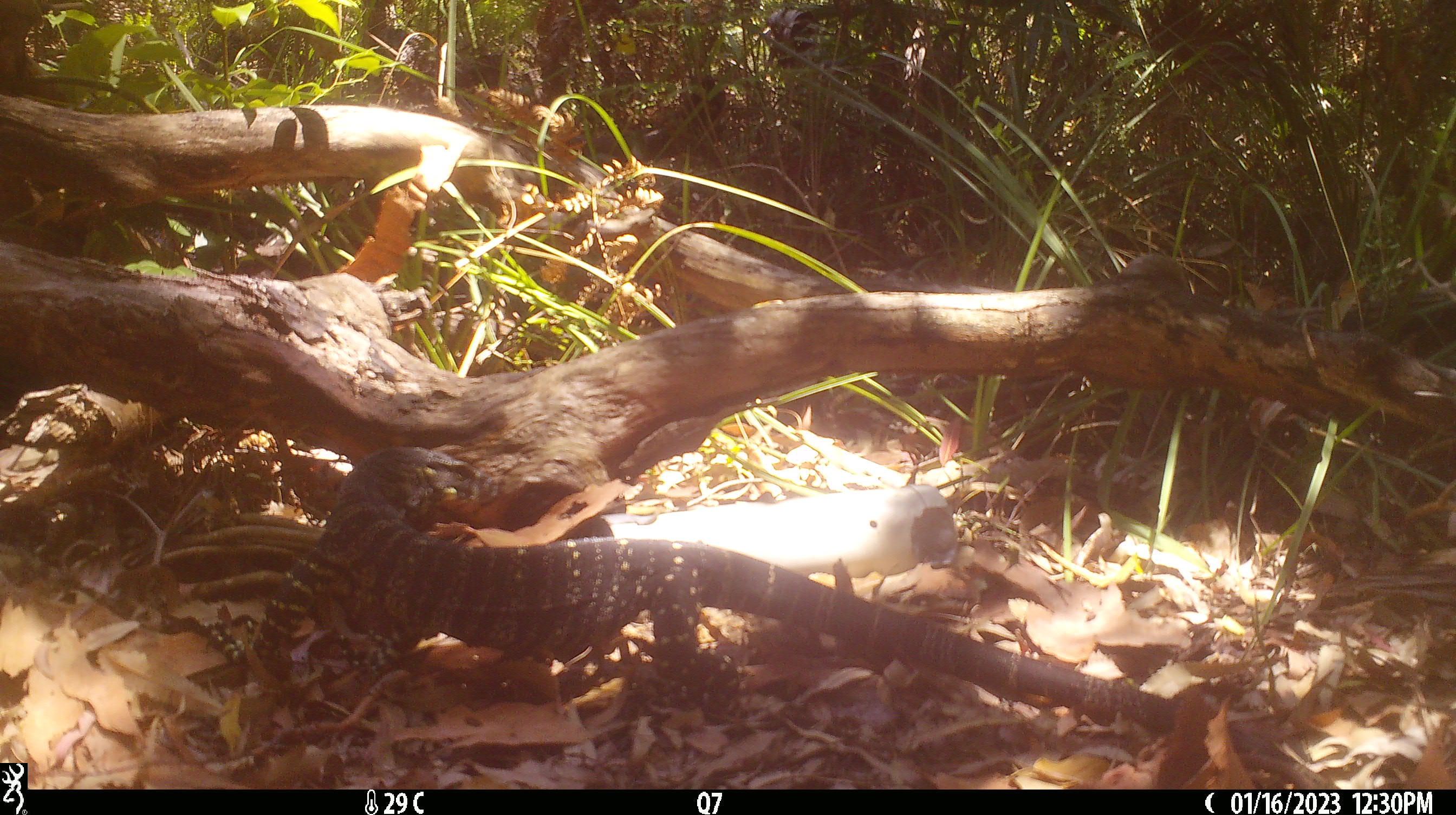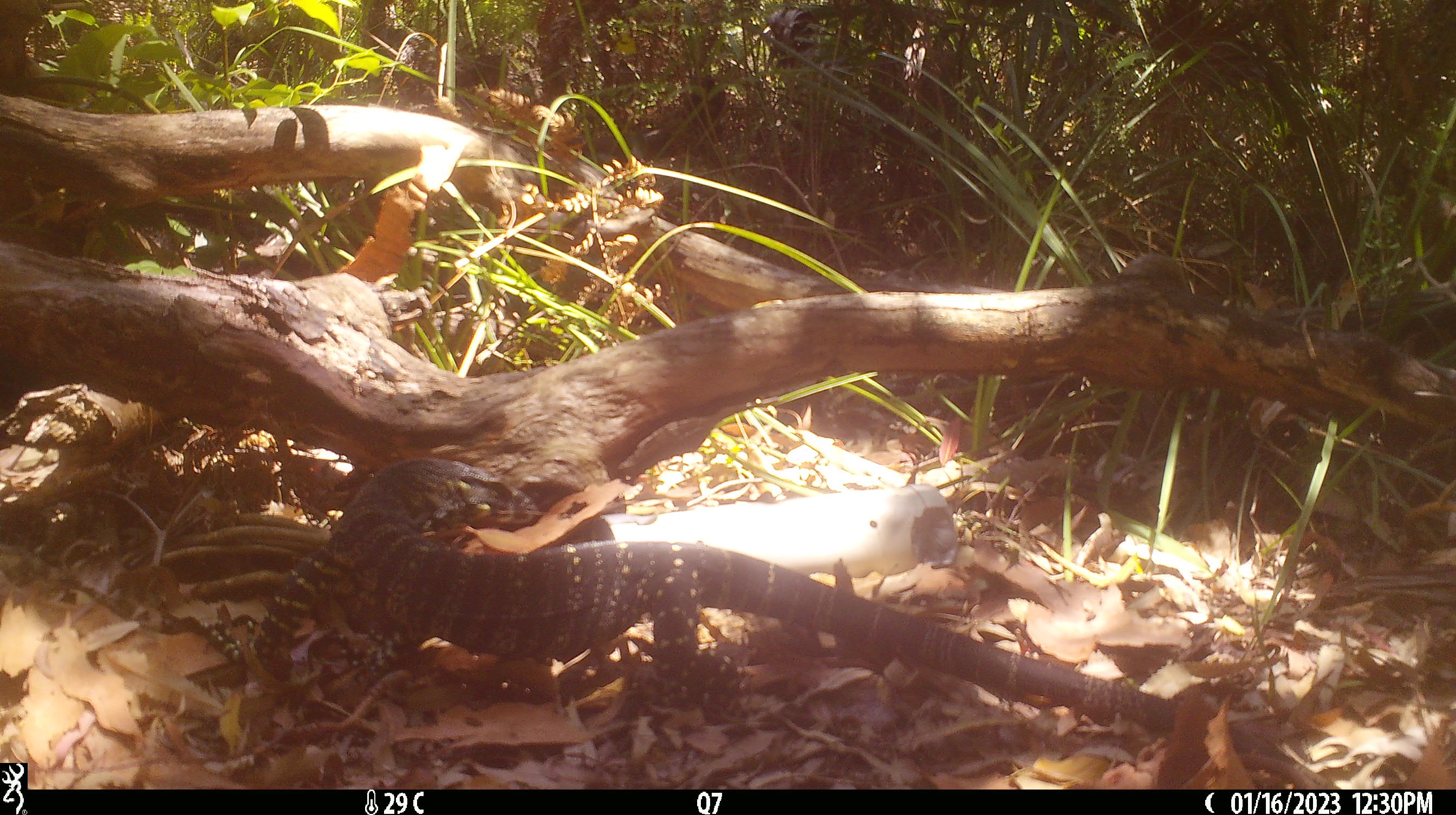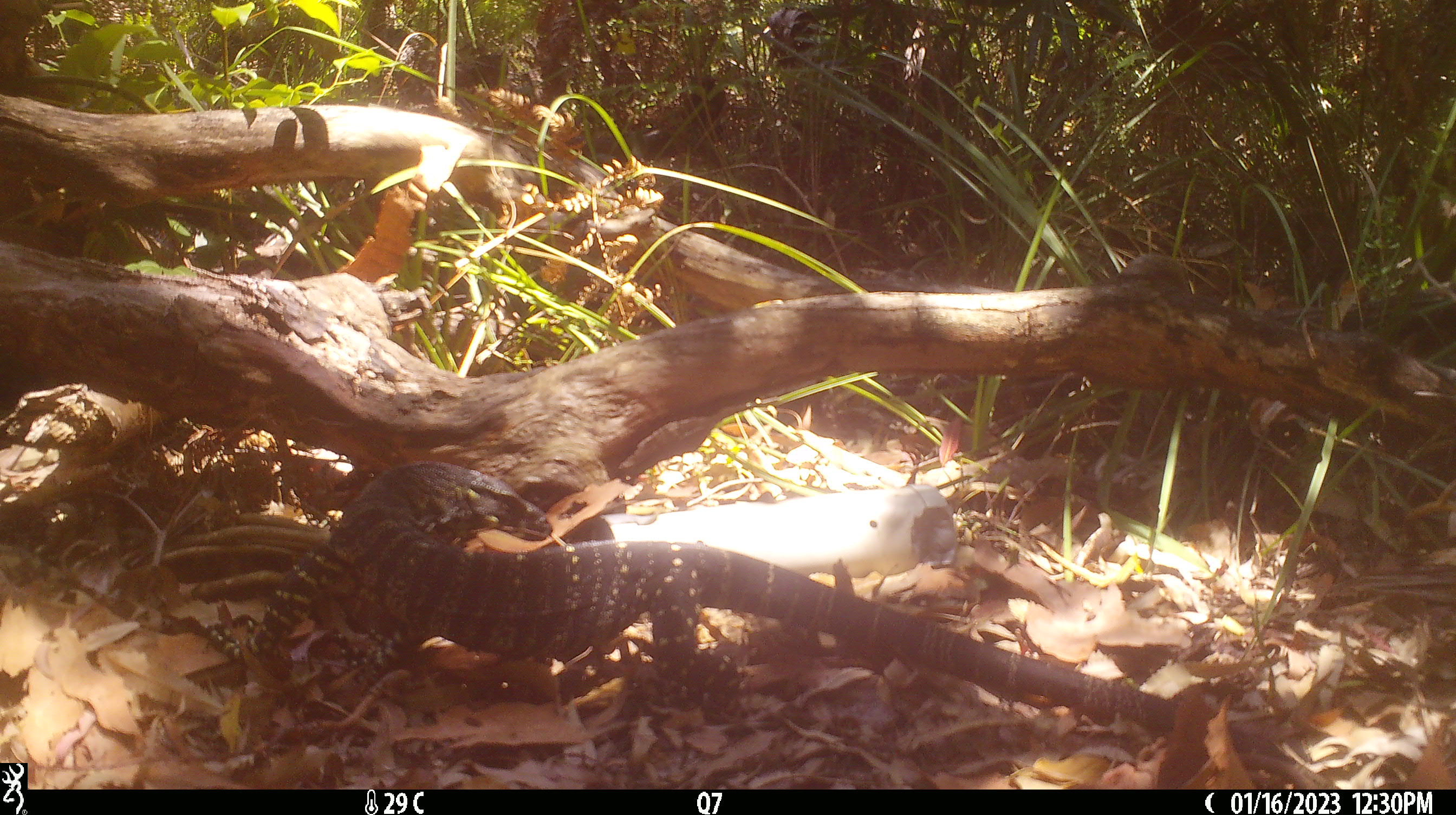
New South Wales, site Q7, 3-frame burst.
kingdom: Animalia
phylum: Chordata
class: Reptilia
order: Squamata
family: Varanidae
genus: Varanus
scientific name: Varanus varius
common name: lace monitor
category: goanna